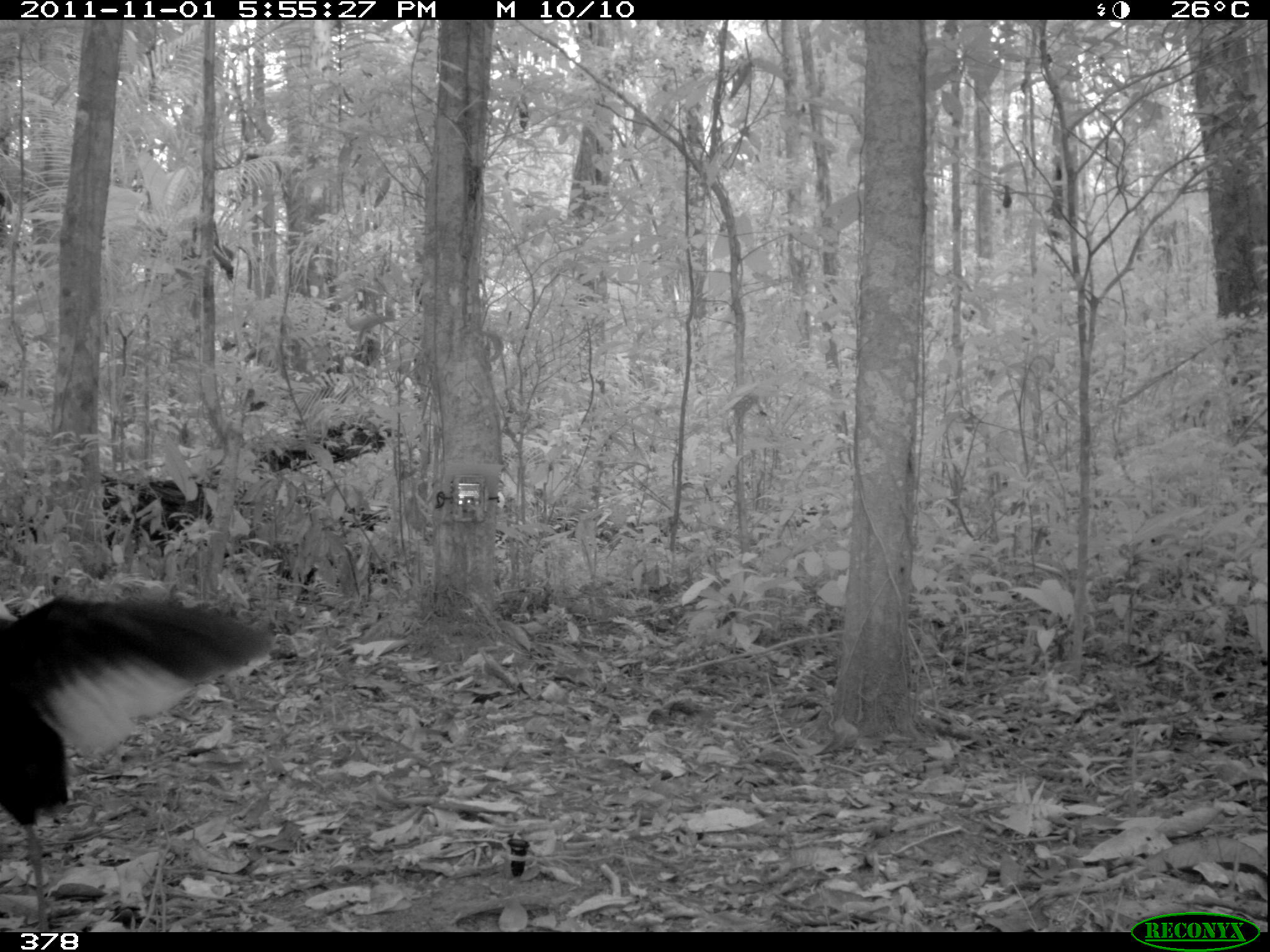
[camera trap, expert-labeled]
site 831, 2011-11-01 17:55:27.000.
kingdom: Animalia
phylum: Chordata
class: Aves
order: Gruiformes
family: Psophiidae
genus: Psophia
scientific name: Psophia leucoptera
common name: pale-winged trumpeter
Psophia leucoptera (pale-winged trumpeter).